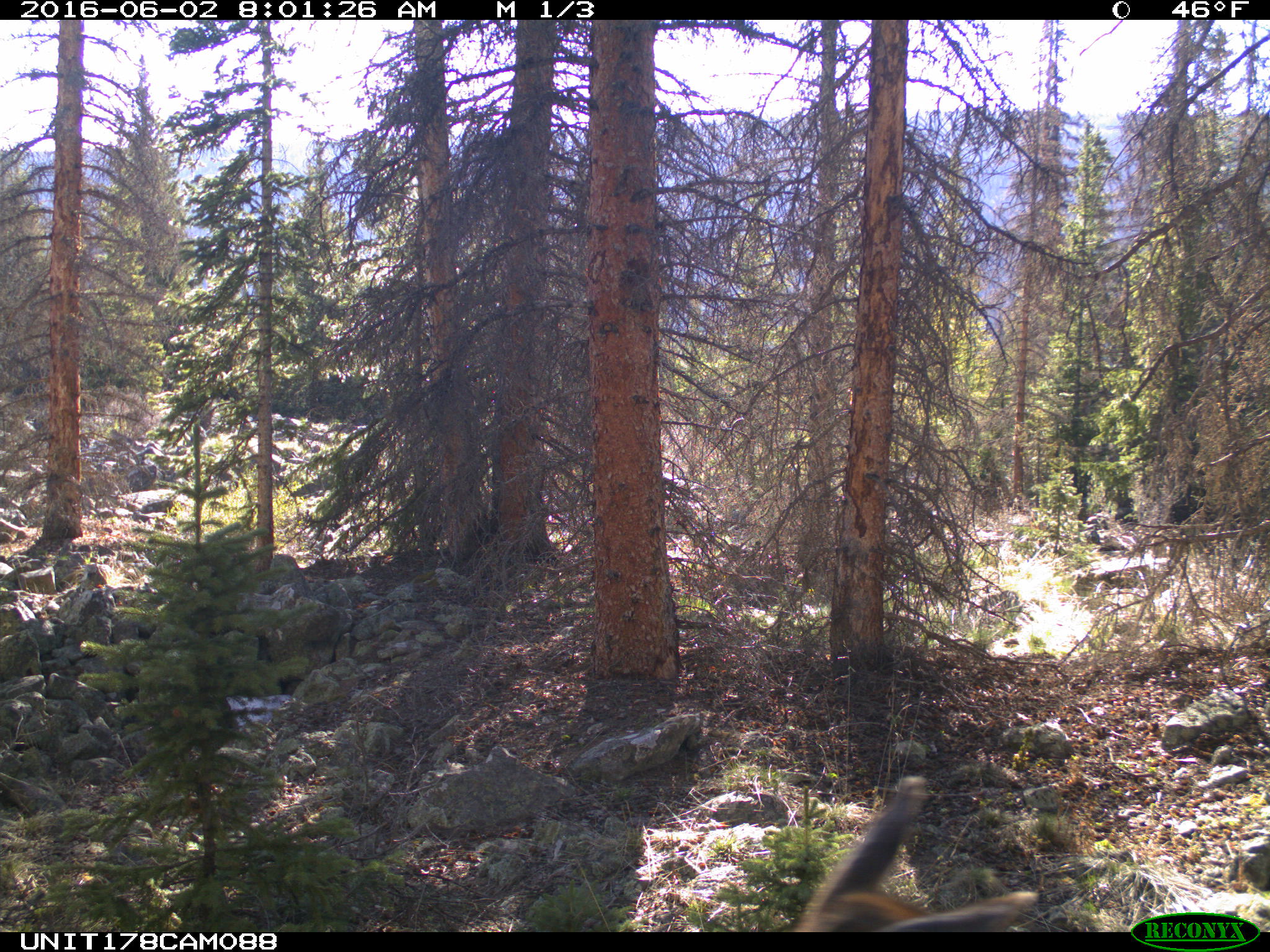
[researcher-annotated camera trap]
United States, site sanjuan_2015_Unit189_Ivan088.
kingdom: Animalia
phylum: Chordata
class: Mammalia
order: Artiodactyla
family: Cervidae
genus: Cervus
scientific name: Cervus elaphus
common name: red deer